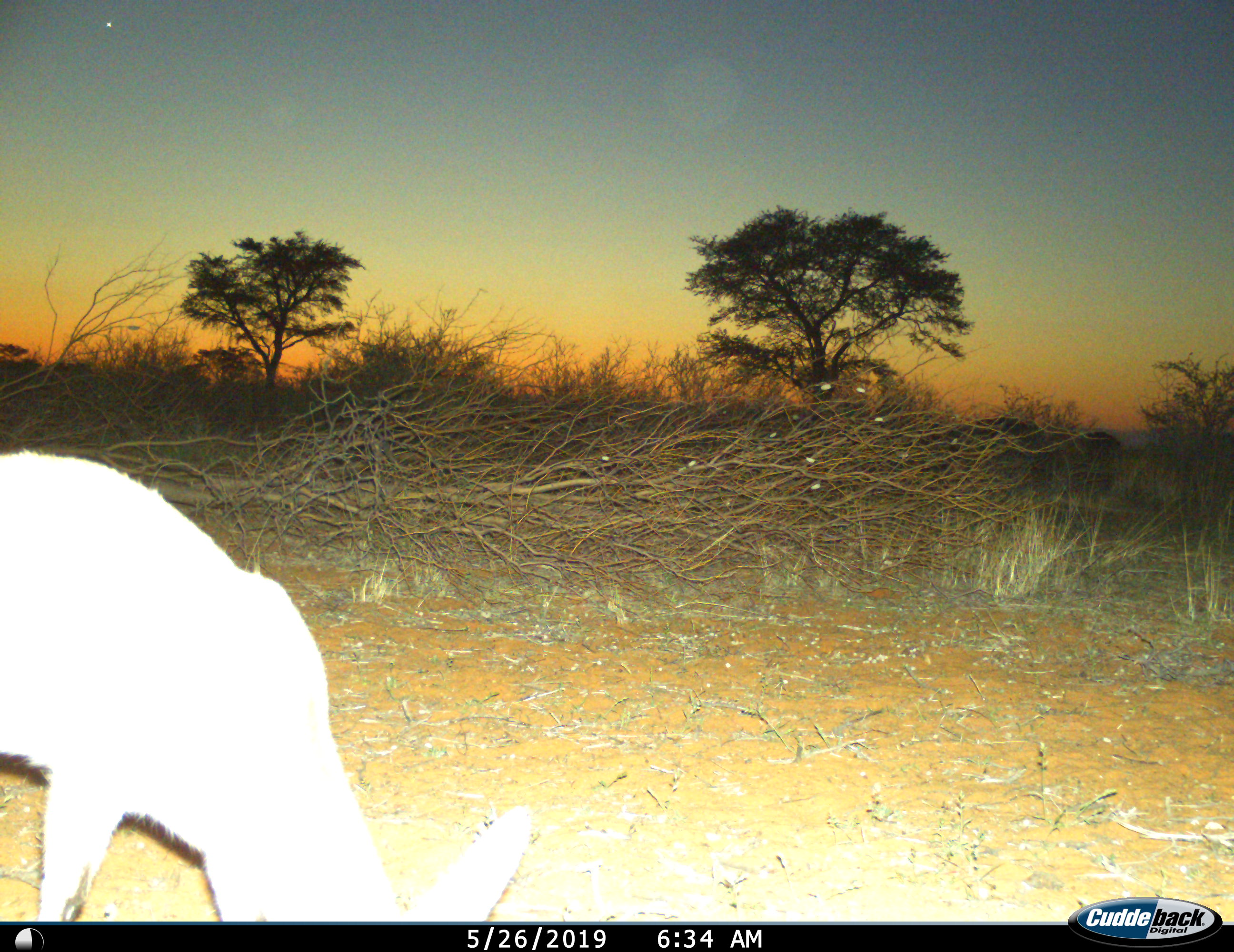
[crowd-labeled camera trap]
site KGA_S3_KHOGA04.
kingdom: Animalia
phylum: Chordata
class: Mammalia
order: Artiodactyla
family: Bovidae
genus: Sylvicapra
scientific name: Sylvicapra grimmia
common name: common duiker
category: duikercommongrey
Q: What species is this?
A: Duikercommongrey (common duiker) (Sylvicapra grimmia).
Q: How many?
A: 1.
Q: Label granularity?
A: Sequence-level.